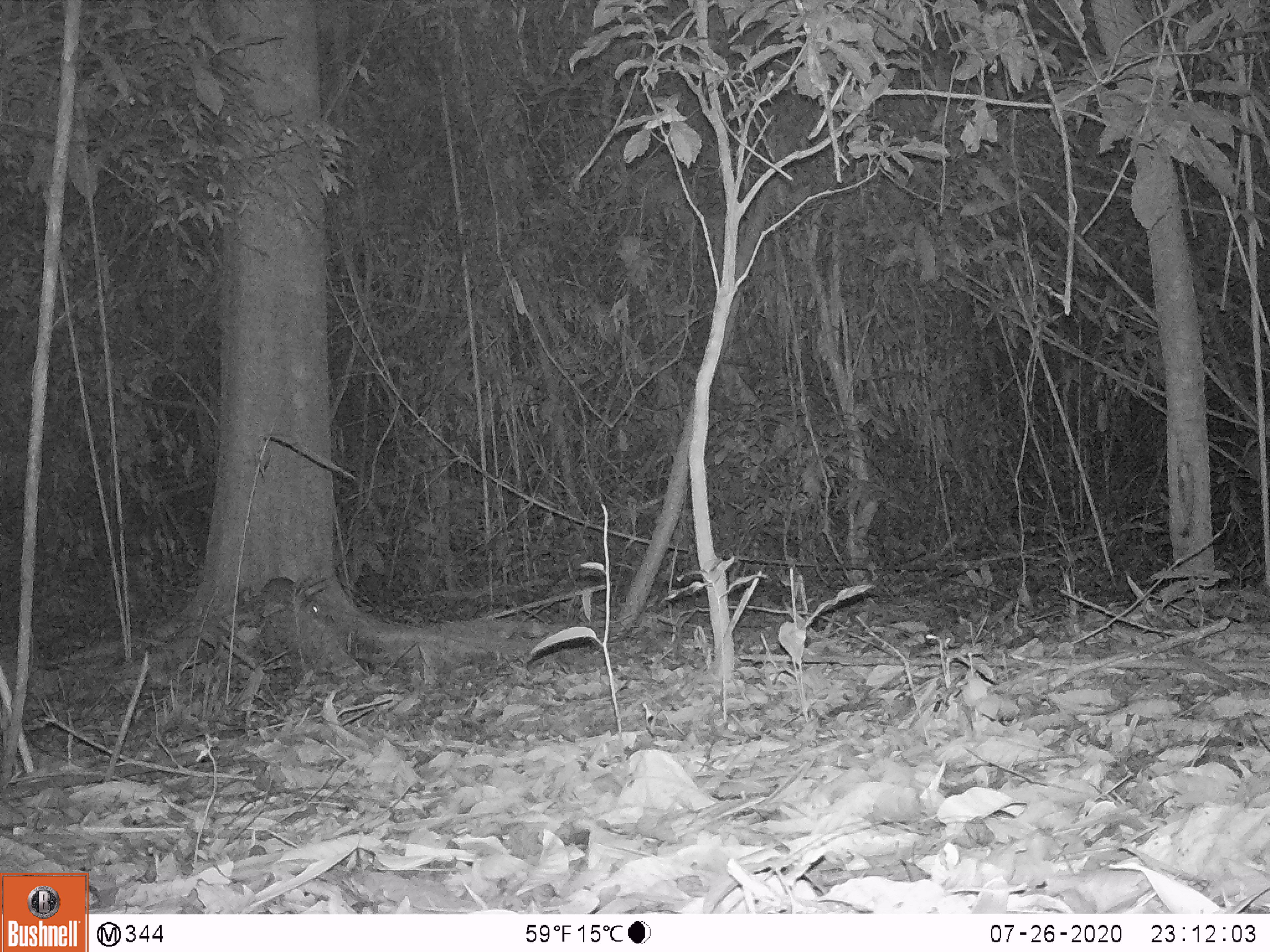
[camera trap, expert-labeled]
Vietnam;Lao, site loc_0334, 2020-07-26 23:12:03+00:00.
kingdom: Animalia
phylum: Chordata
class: Mammalia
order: Rodentia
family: Muridae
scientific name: Muridae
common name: old-world mice and rats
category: unidentified murid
Unidentified murid (old-world mice and rats) (Muridae). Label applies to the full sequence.